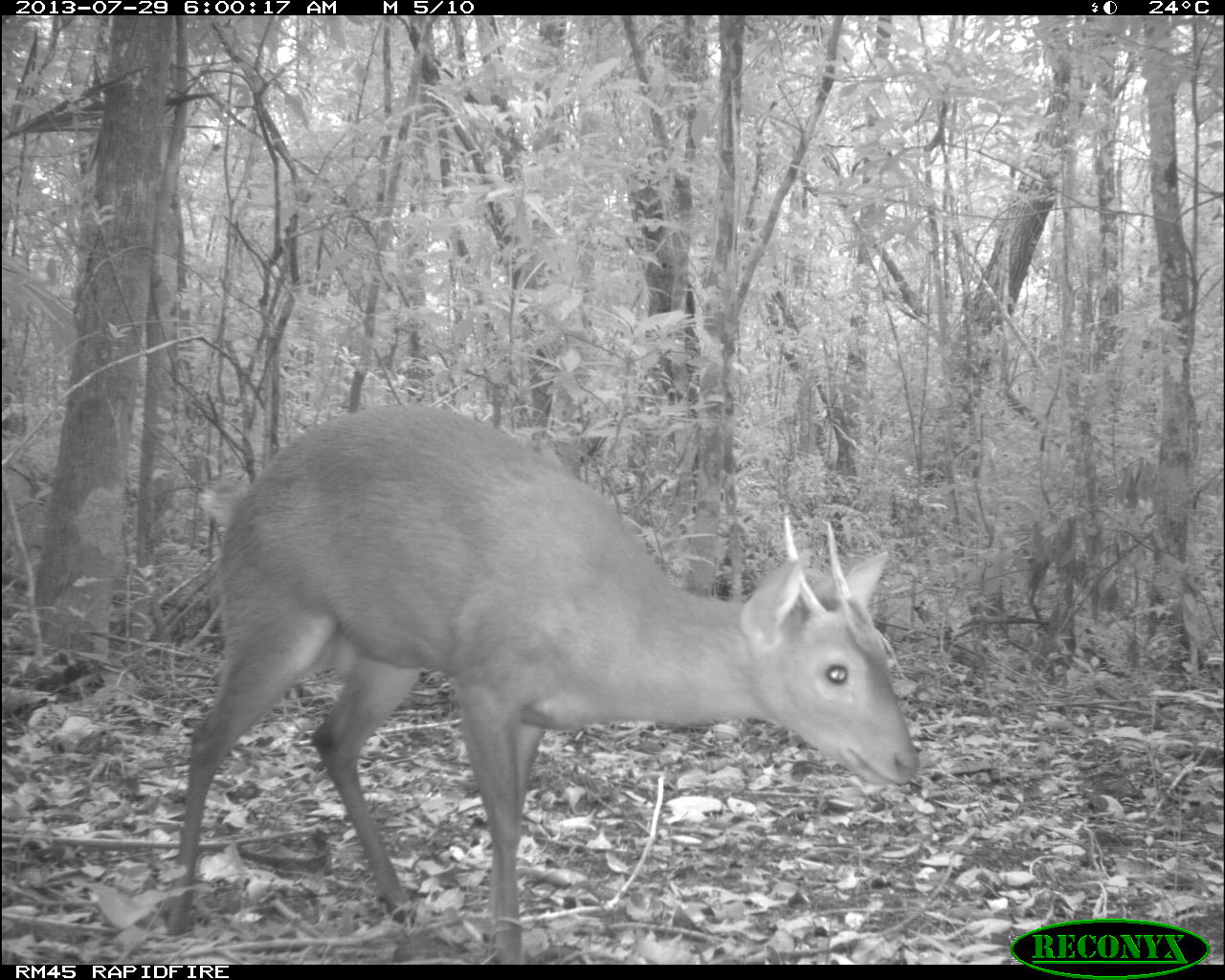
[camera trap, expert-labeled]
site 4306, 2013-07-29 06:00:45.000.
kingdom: Animalia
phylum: Chordata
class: Mammalia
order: Artiodactyla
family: Cervidae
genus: Mazama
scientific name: Mazama temama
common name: central american red brocket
Mazama temama (central american red brocket), count 1, sex male.